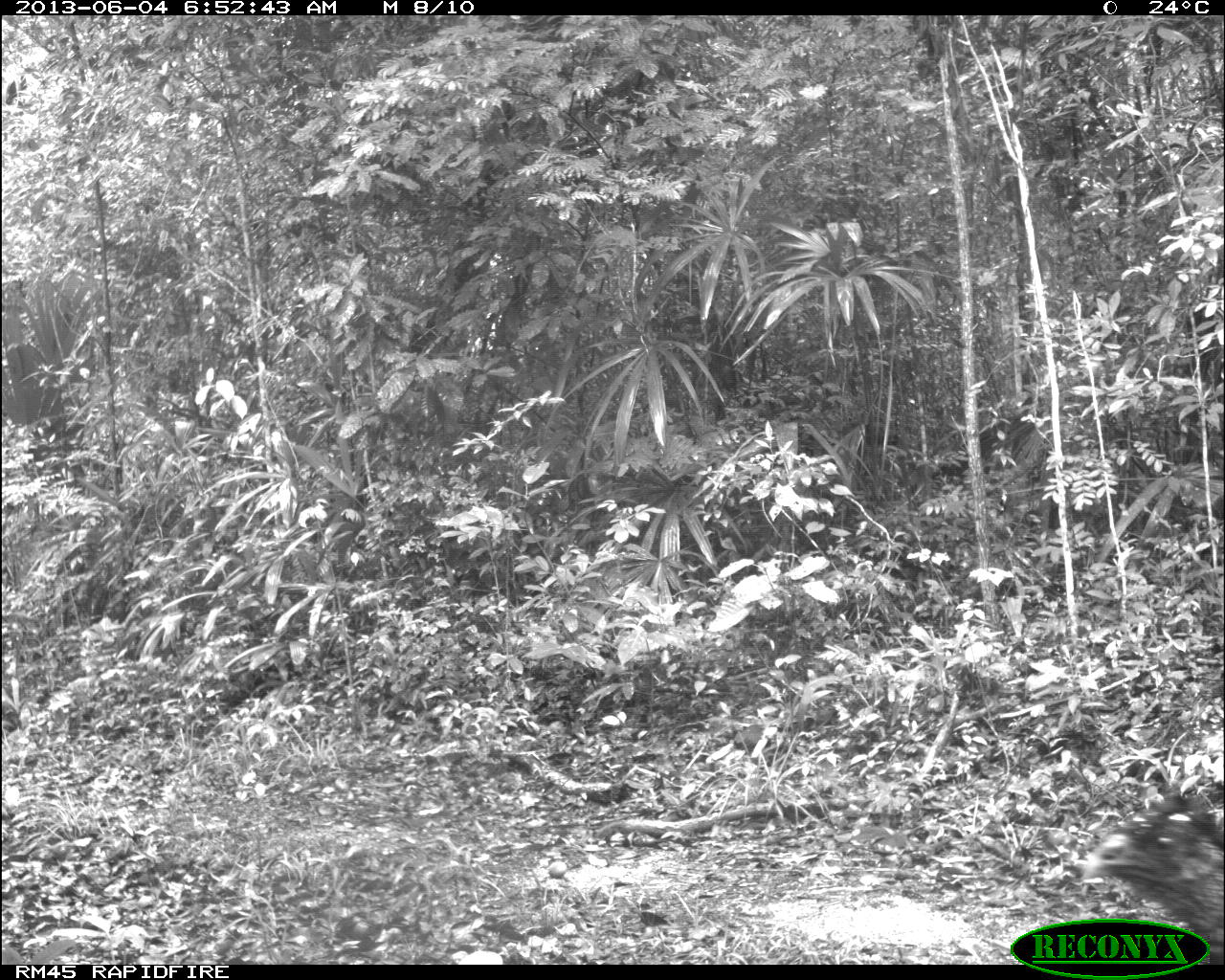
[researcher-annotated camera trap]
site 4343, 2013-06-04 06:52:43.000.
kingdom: Animalia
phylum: Chordata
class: Aves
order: Galliformes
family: Cracidae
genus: Crax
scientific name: Crax rubra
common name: great curassow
Crax rubra (great curassow), count 1, sex female.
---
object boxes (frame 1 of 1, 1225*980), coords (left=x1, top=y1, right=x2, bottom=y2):
crax rubra: (left=1074, top=786, right=1225, bottom=965)